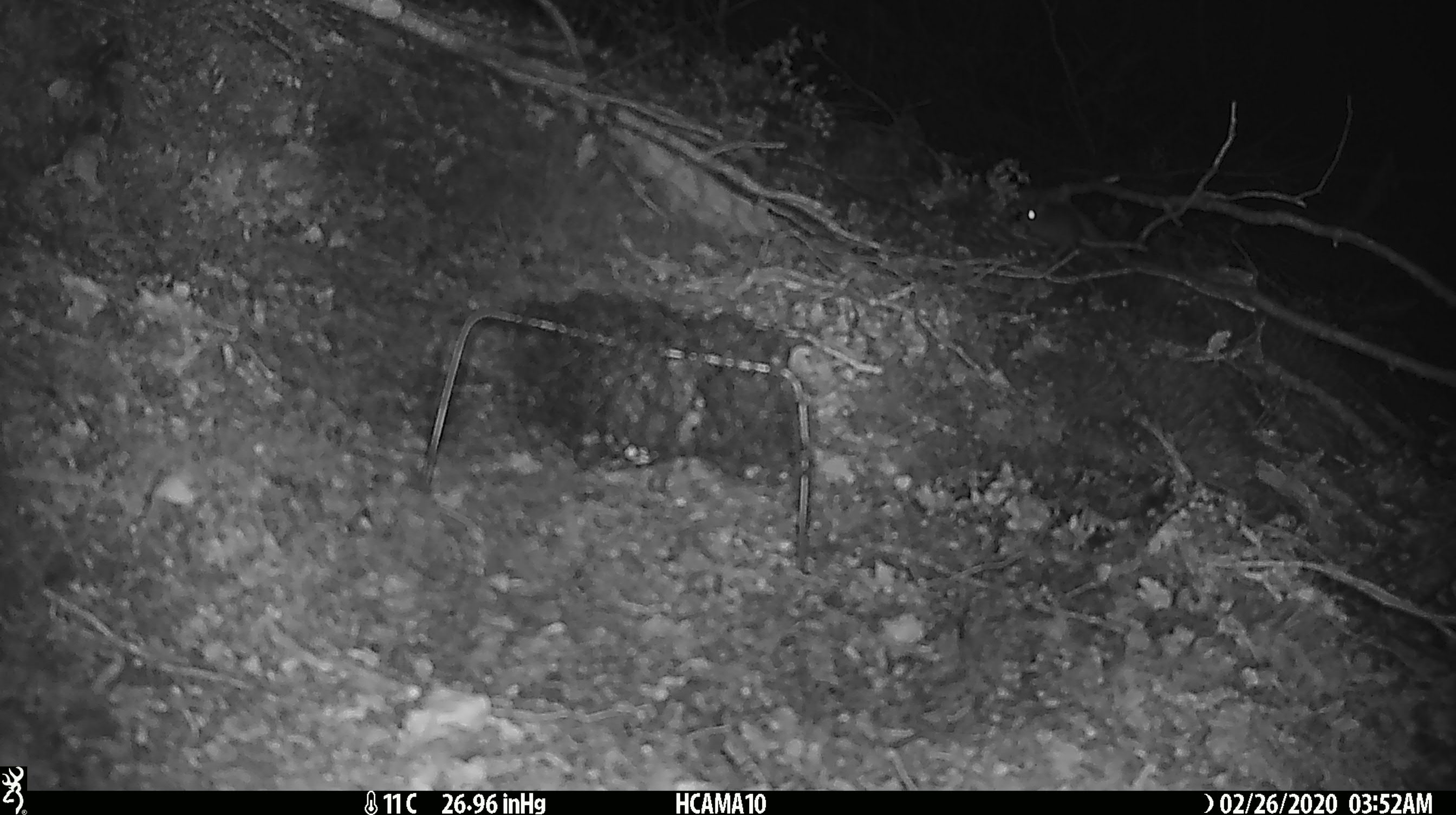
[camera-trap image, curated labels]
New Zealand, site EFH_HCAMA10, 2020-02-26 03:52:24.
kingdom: Animalia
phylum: Chordata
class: Mammalia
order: Rodentia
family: Muridae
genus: Mus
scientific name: Mus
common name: mouse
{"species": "mouse (Mus)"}